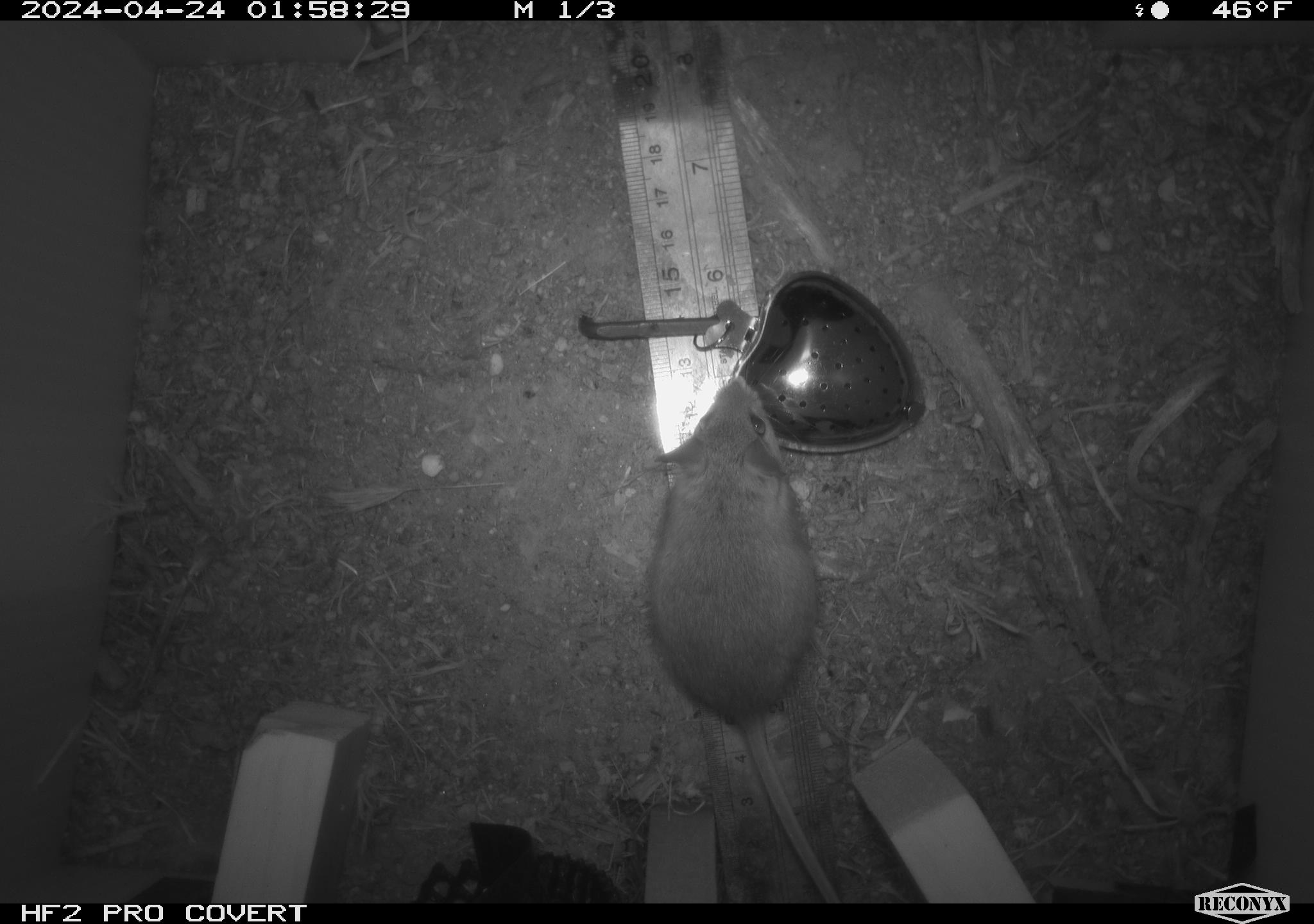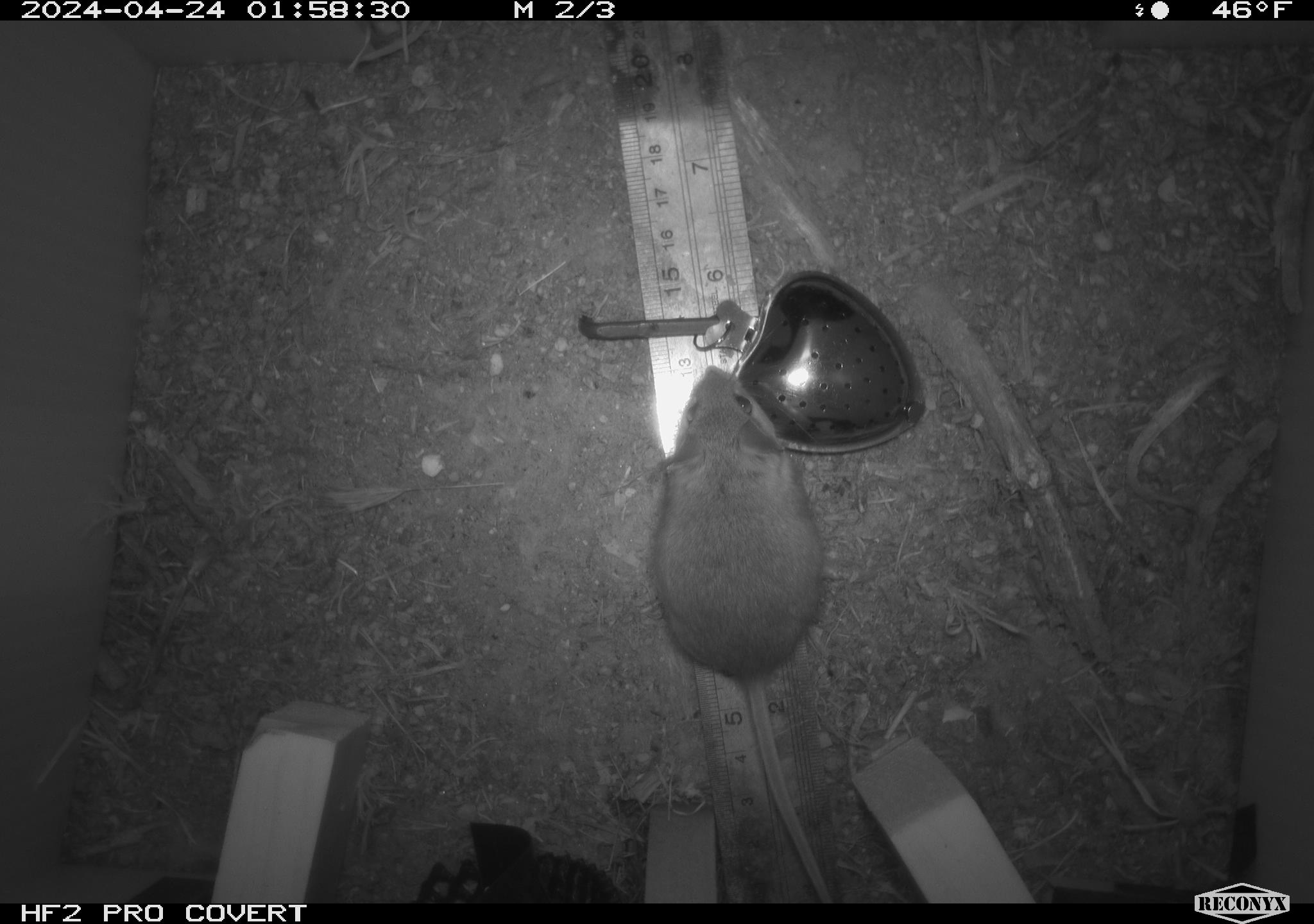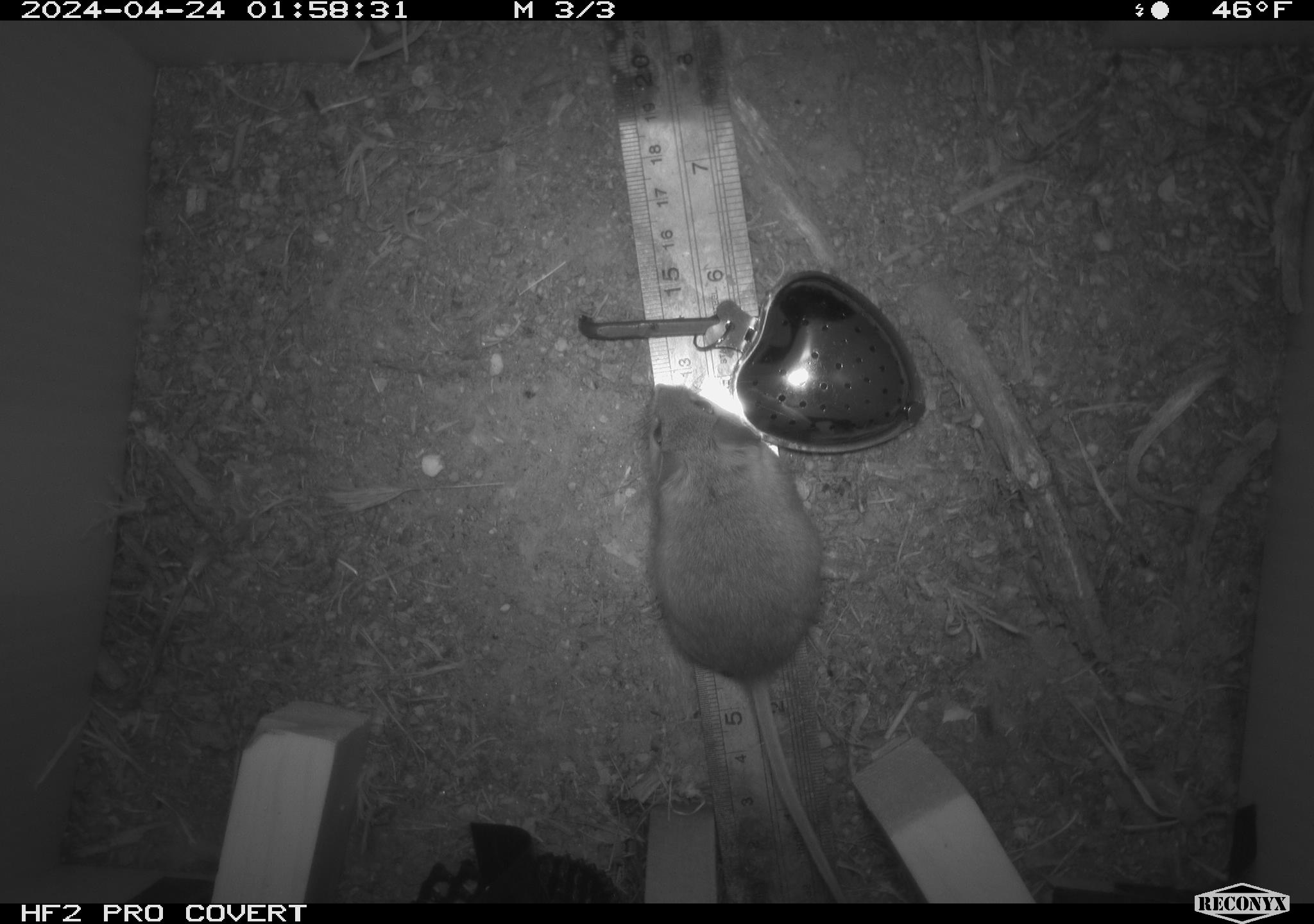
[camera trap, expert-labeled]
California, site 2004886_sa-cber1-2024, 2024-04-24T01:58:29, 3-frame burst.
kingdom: Animalia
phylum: Chordata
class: Mammalia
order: Rodentia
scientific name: Rodentia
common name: mouse species